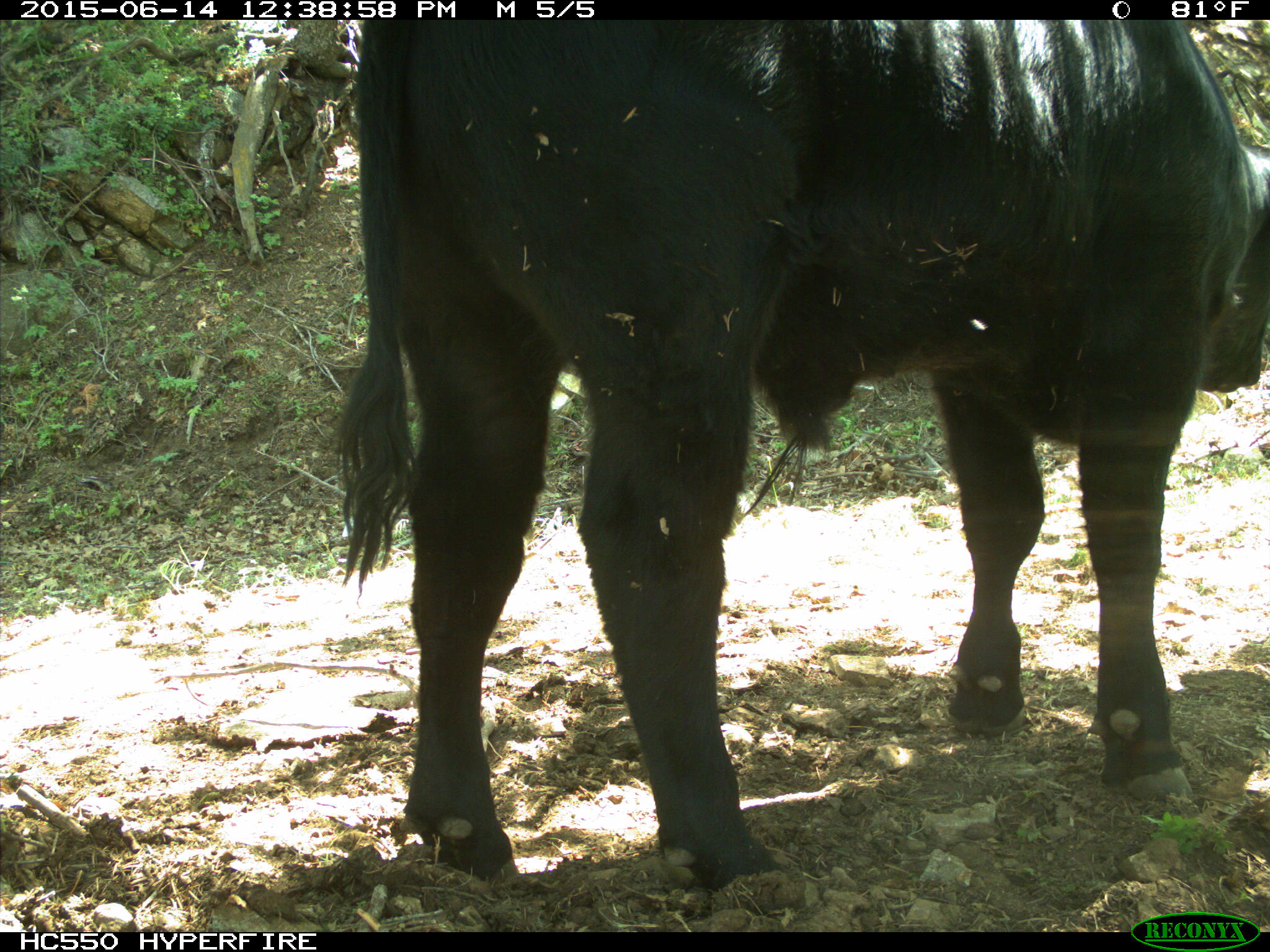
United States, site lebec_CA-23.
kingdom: Animalia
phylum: Chordata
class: Mammalia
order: Artiodactyla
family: Bovidae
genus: Bos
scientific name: Bos taurus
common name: domestic cow